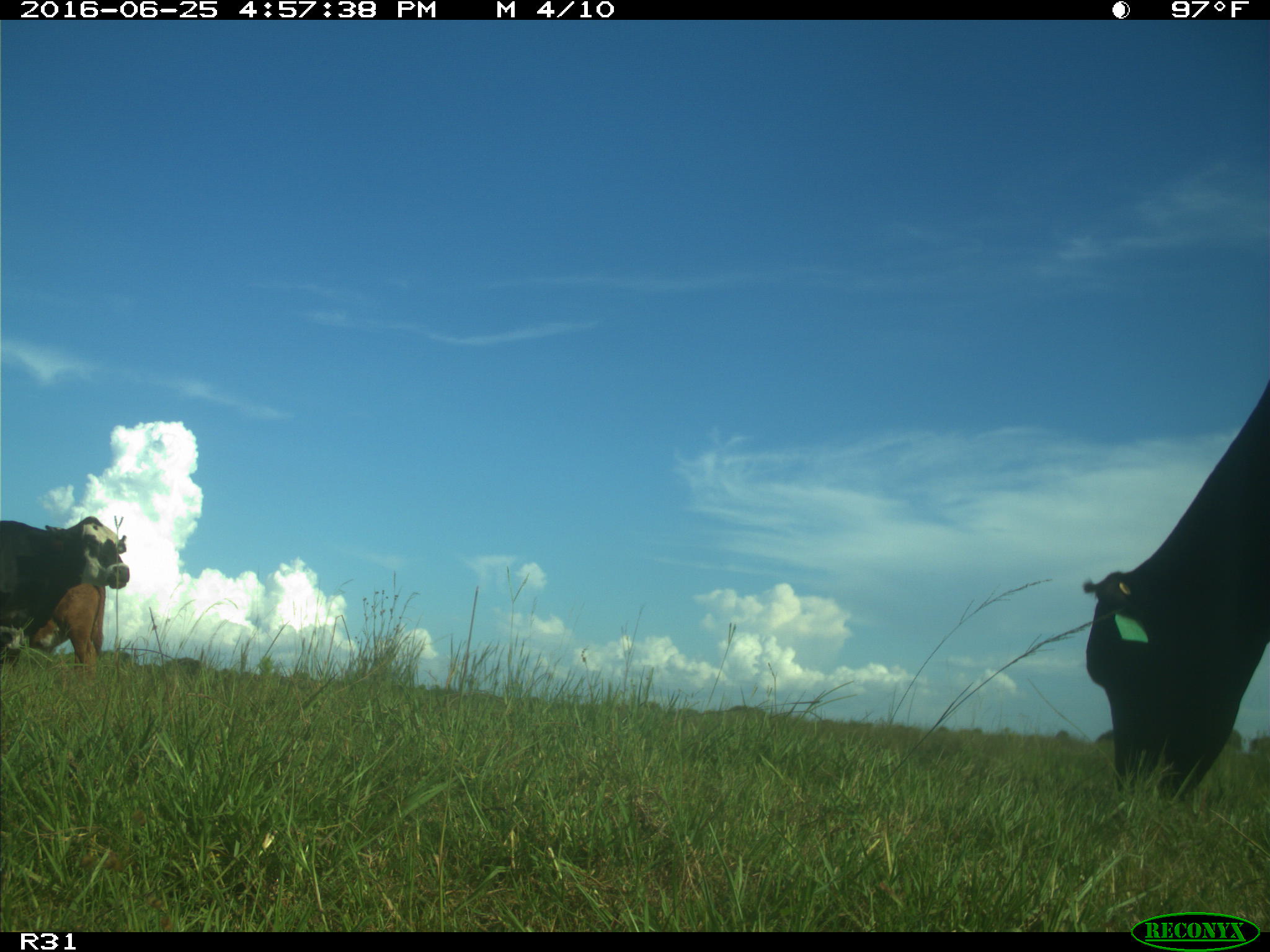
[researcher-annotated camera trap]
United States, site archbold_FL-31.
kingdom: Animalia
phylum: Chordata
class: Mammalia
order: Artiodactyla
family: Bovidae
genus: Bos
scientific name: Bos taurus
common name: domestic cow